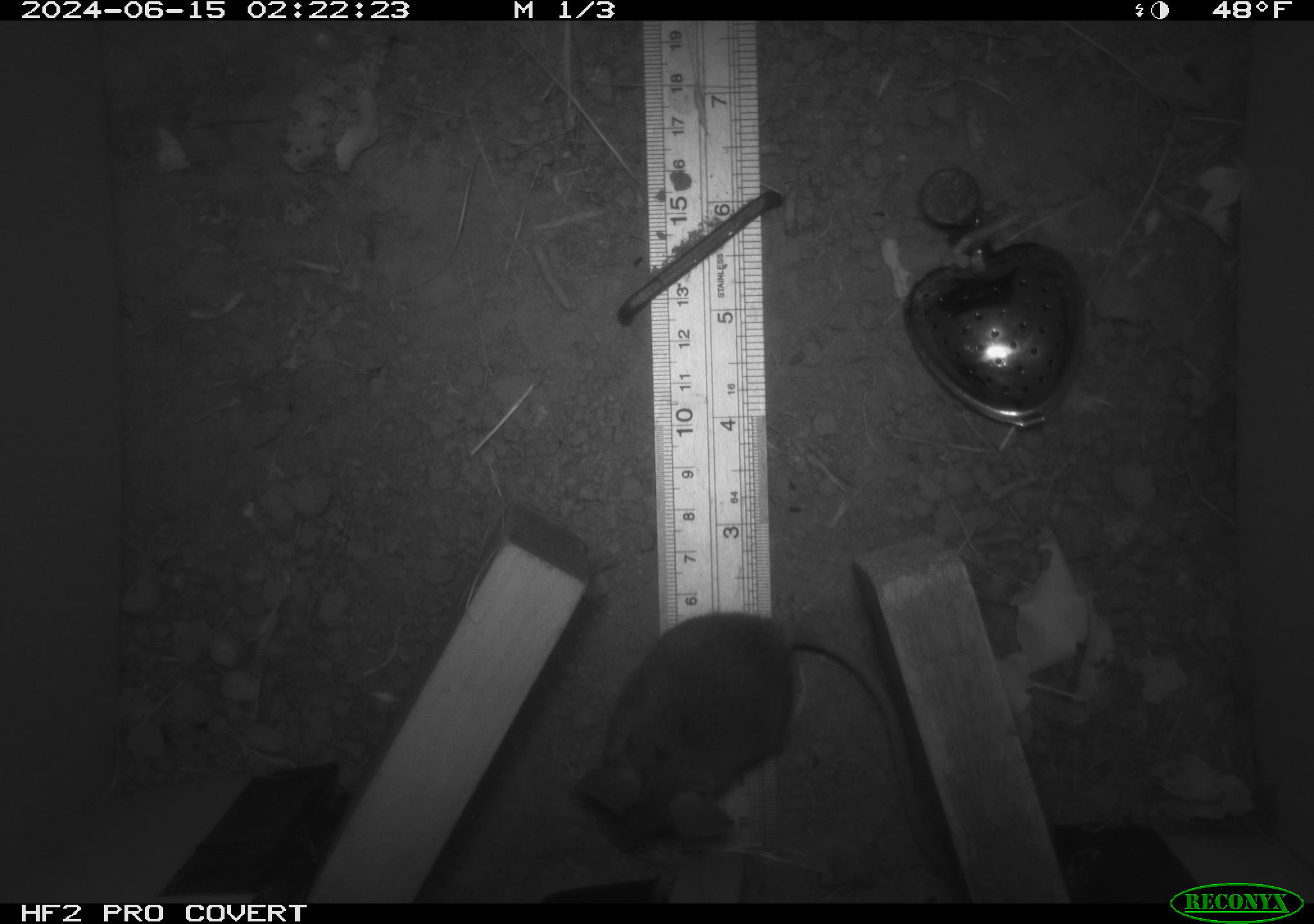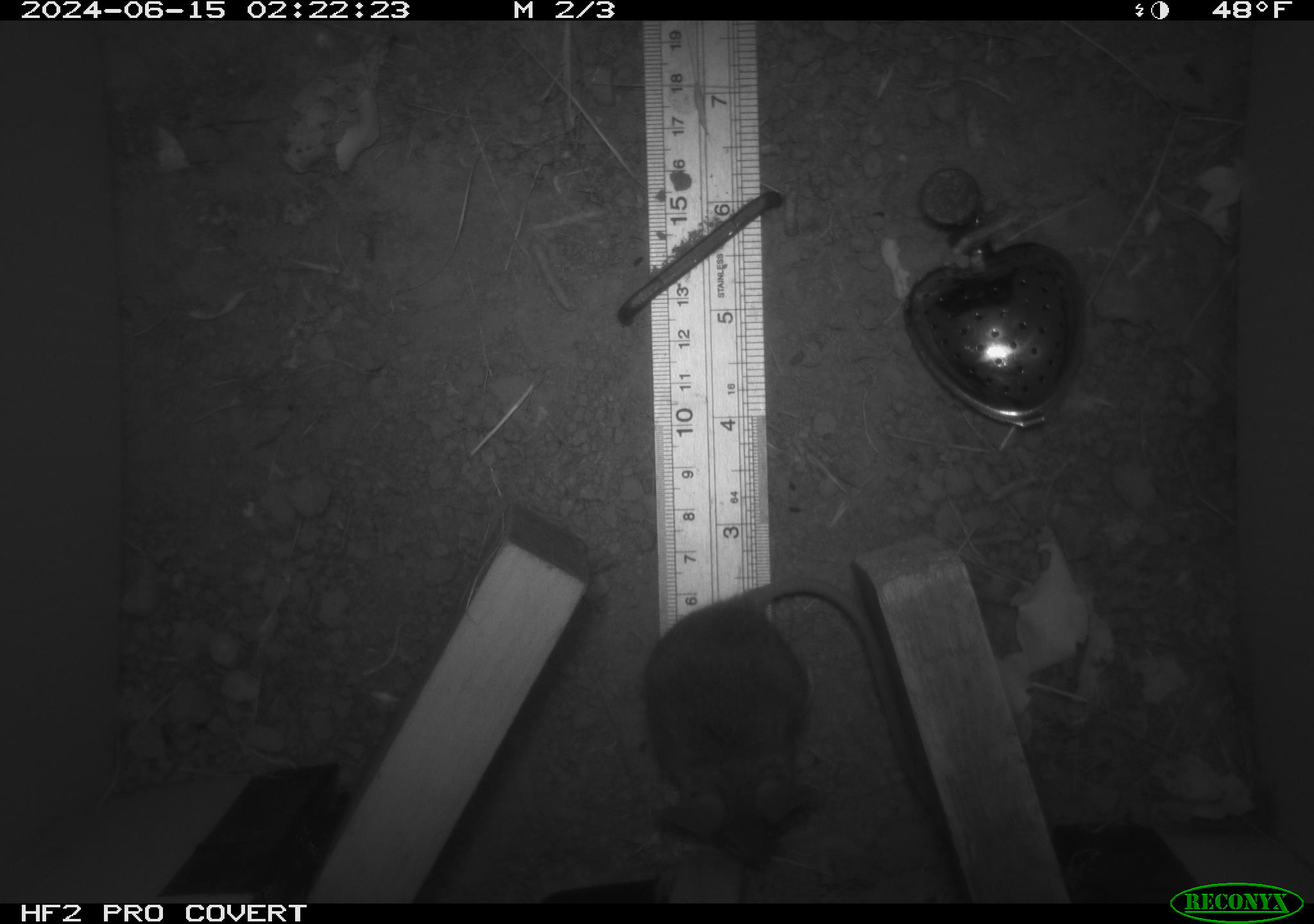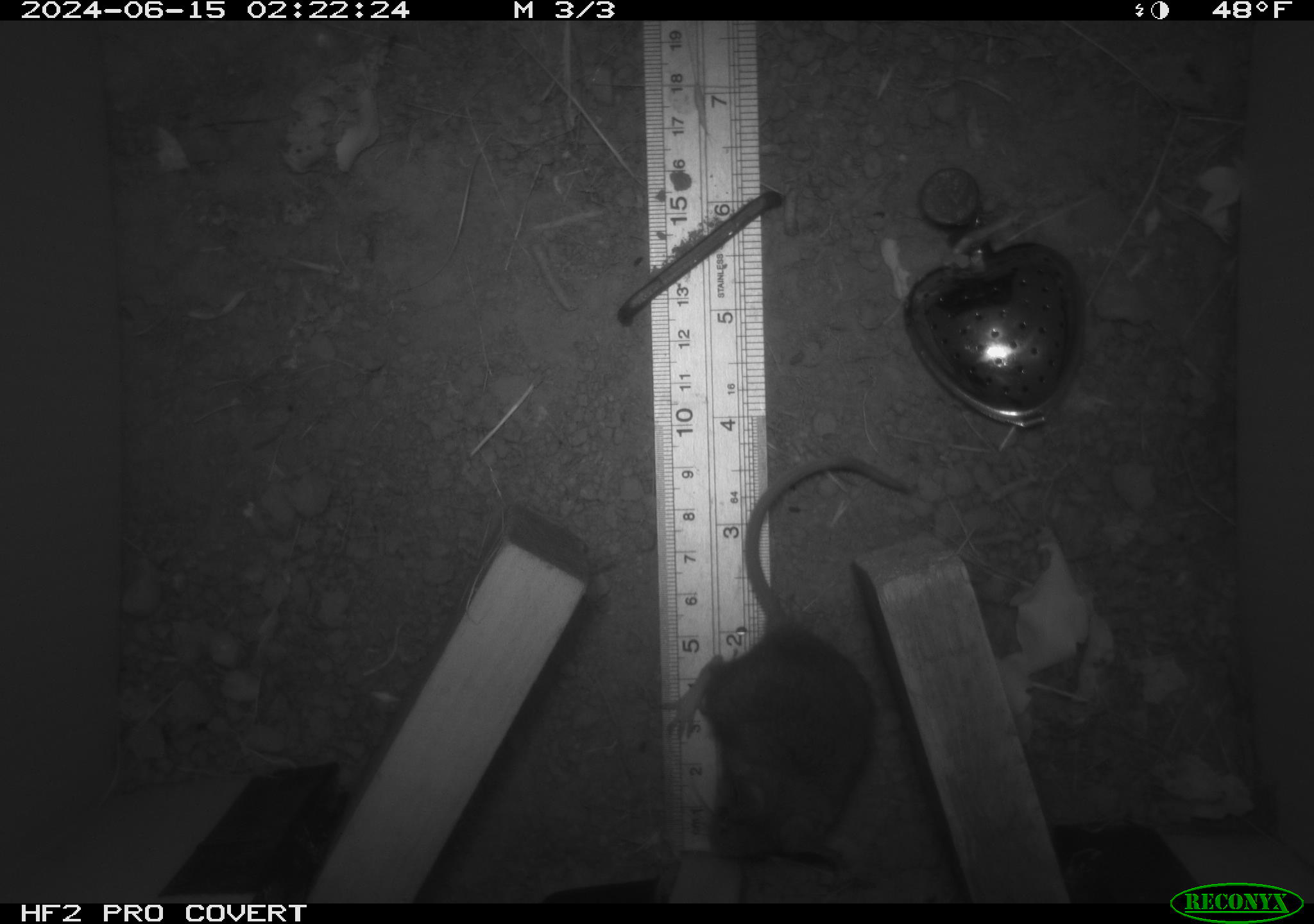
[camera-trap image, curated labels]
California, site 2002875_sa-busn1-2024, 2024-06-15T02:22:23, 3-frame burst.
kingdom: Animalia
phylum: Chordata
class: Mammalia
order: Rodentia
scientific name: Rodentia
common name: mouse species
Mouse species (Rodentia).